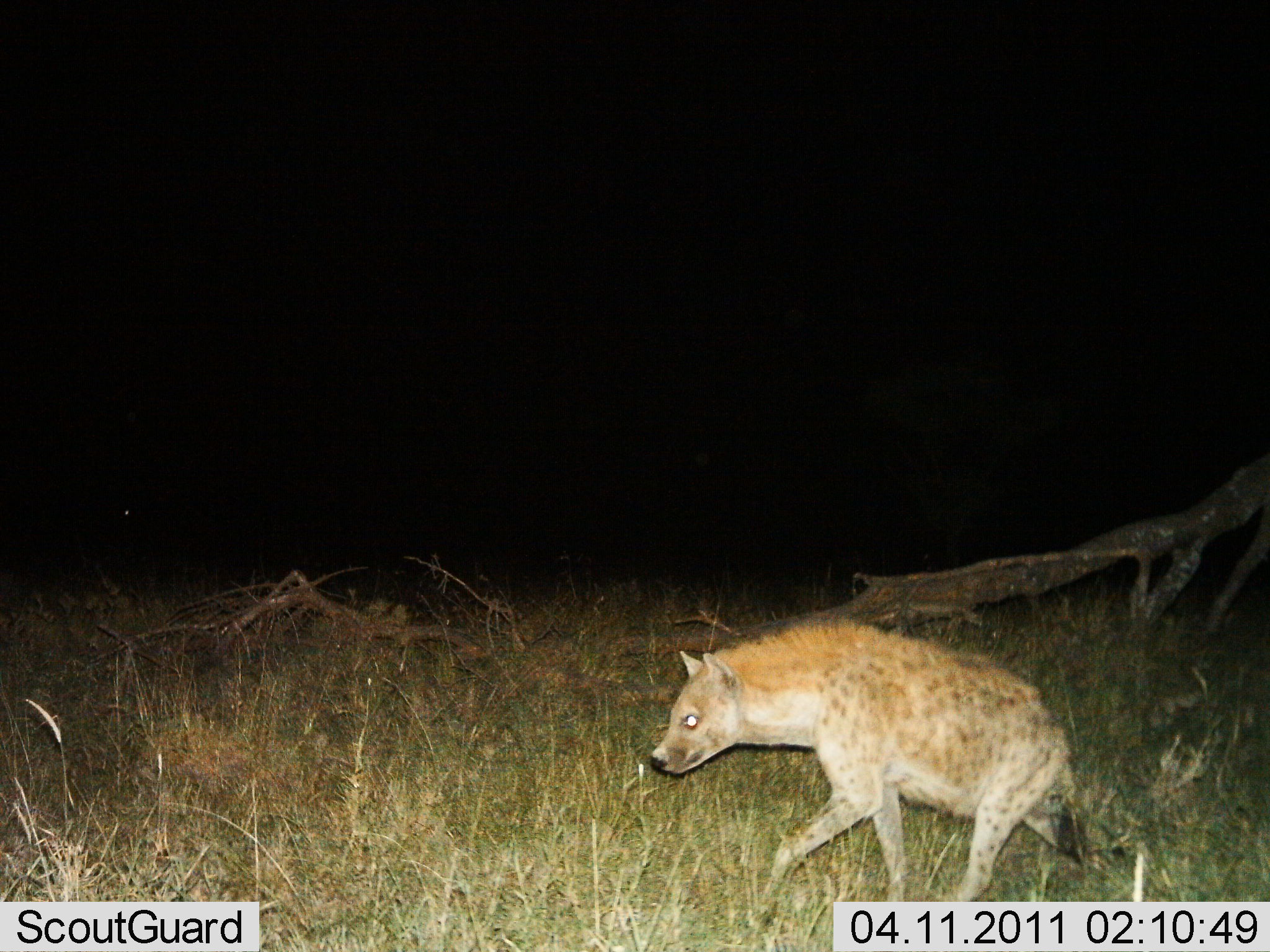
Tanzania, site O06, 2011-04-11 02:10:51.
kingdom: Animalia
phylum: Chordata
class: Mammalia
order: Carnivora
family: Hyaenidae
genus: Crocuta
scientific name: Crocuta crocuta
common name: spotted hyena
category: hyenaspotted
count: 1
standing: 0%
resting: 0%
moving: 100%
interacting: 0%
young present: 0%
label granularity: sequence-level